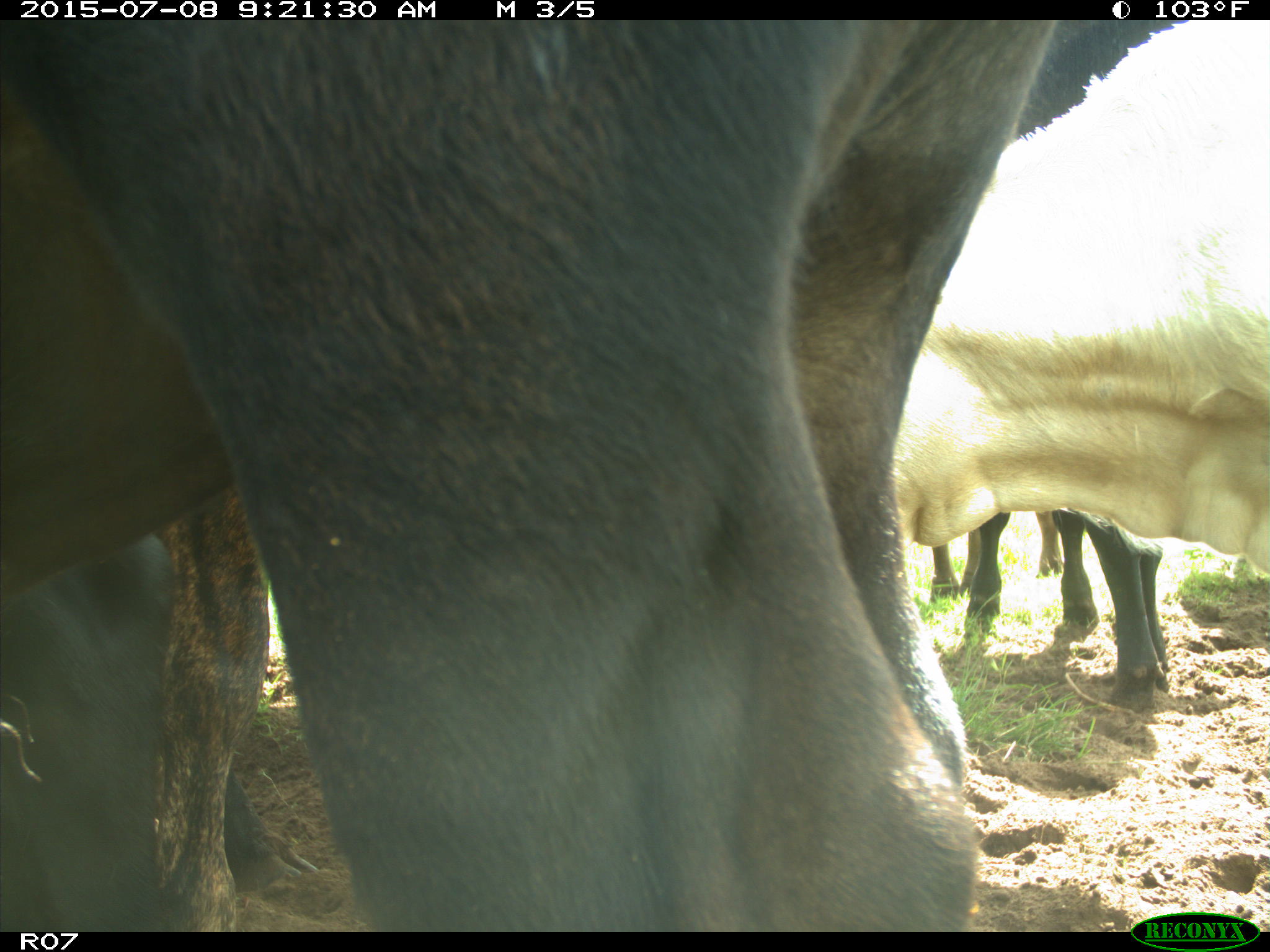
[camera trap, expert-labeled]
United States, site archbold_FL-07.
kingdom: Animalia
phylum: Chordata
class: Mammalia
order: Artiodactyla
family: Bovidae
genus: Bos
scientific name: Bos taurus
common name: domestic cow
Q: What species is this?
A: Bos taurus (domestic cow).